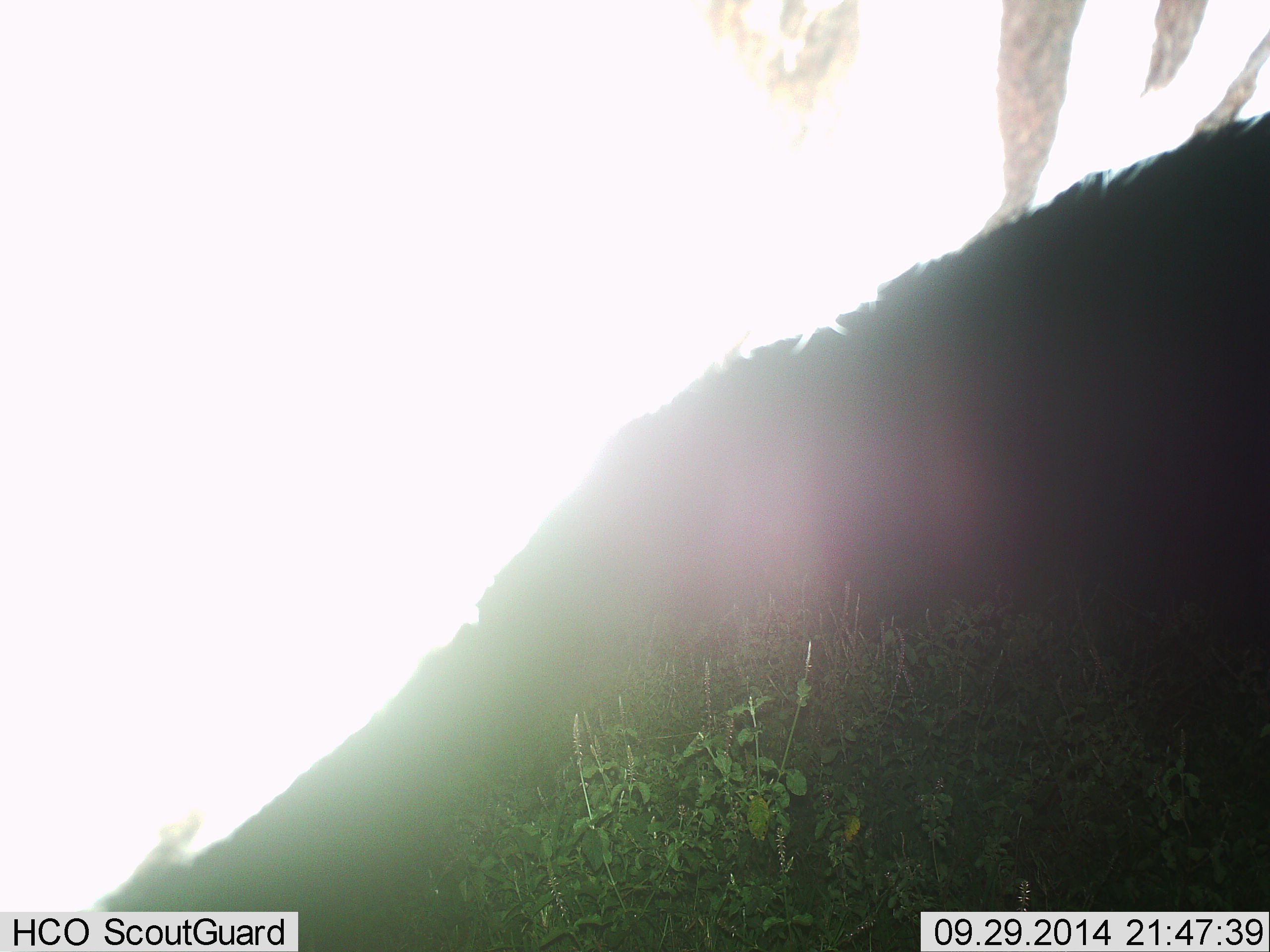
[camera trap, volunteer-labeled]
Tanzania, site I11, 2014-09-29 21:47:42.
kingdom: Animalia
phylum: Chordata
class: Mammalia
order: Perissodactyla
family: Equidae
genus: Equus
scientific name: Equus quagga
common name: plains zebra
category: zebra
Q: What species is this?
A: Zebra (plains zebra) (Equus quagga).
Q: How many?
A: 1.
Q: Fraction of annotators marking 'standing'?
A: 90%.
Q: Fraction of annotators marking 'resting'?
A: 0%.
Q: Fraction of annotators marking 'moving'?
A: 10%.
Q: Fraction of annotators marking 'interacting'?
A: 0%.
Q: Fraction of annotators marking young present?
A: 0%.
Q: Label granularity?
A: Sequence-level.